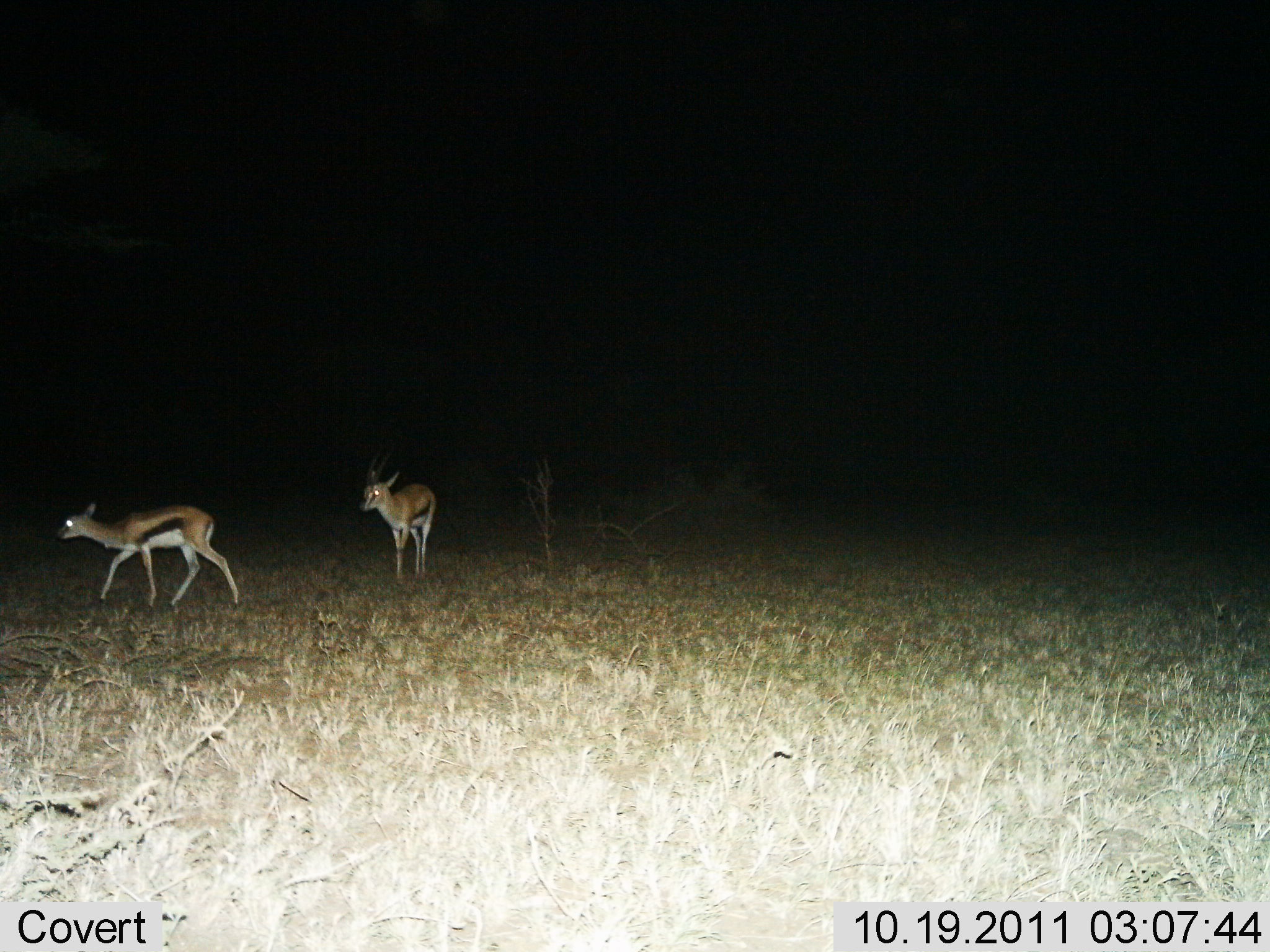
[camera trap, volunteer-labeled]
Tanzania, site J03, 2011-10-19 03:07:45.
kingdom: Animalia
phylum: Chordata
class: Mammalia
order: Artiodactyla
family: Bovidae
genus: Eudorcas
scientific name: Eudorcas thomsonii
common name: thomson's gazelle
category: gazellethomsons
Gazellethomsons (thomson's gazelle) (Eudorcas thomsonii), count 2. Behavior (volunteer vote fractions): standing 33%, resting 0%, moving 80%, interacting 0%. Young present (vote fraction): 0%. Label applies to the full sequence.